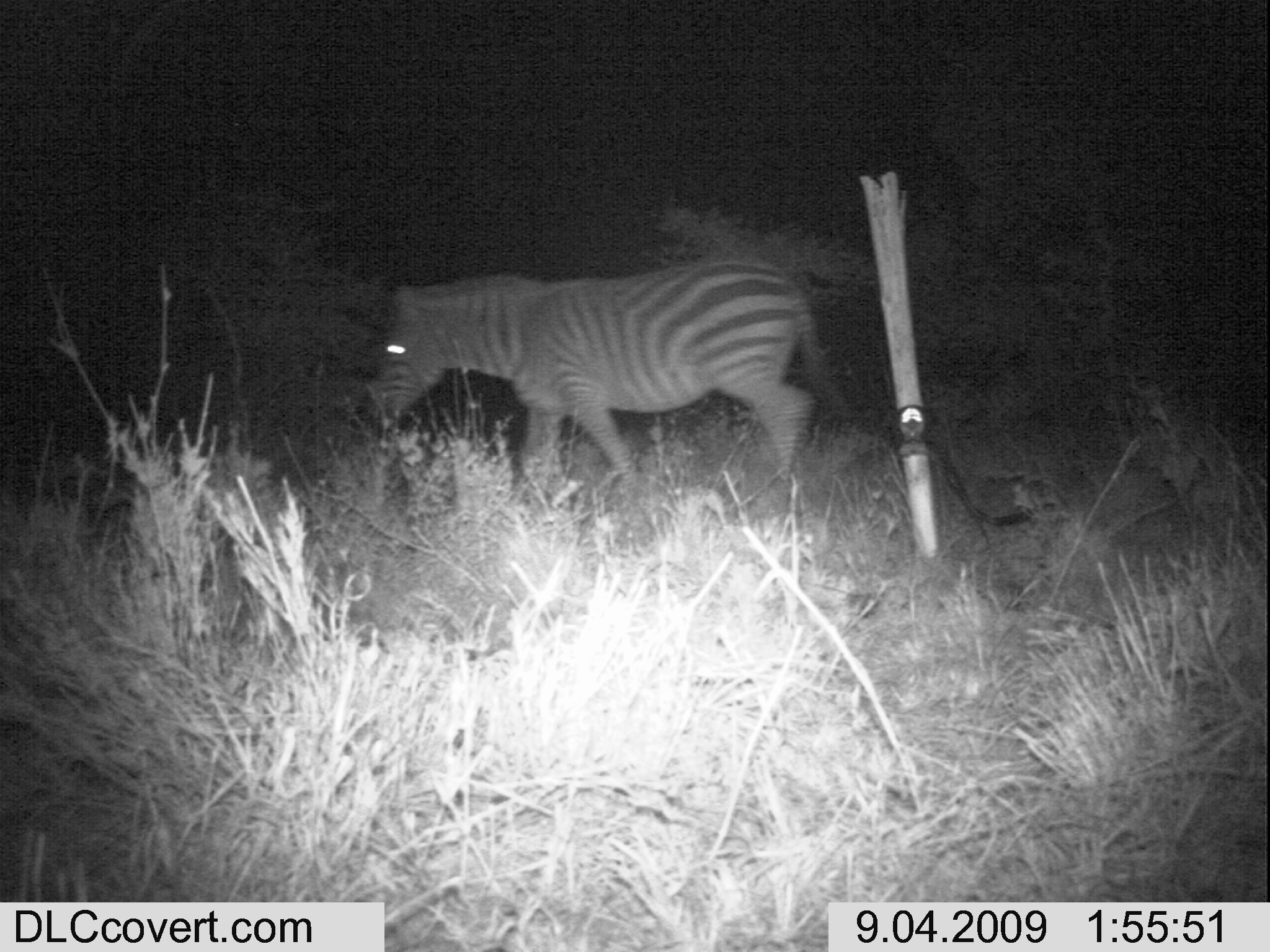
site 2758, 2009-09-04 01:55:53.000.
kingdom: Animalia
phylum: Chordata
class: Mammalia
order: Perissodactyla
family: Equidae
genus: Equus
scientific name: Equus quagga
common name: plains zebra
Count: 1.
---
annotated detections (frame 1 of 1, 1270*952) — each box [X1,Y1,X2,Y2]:
equus quagga: [368,255,854,494]